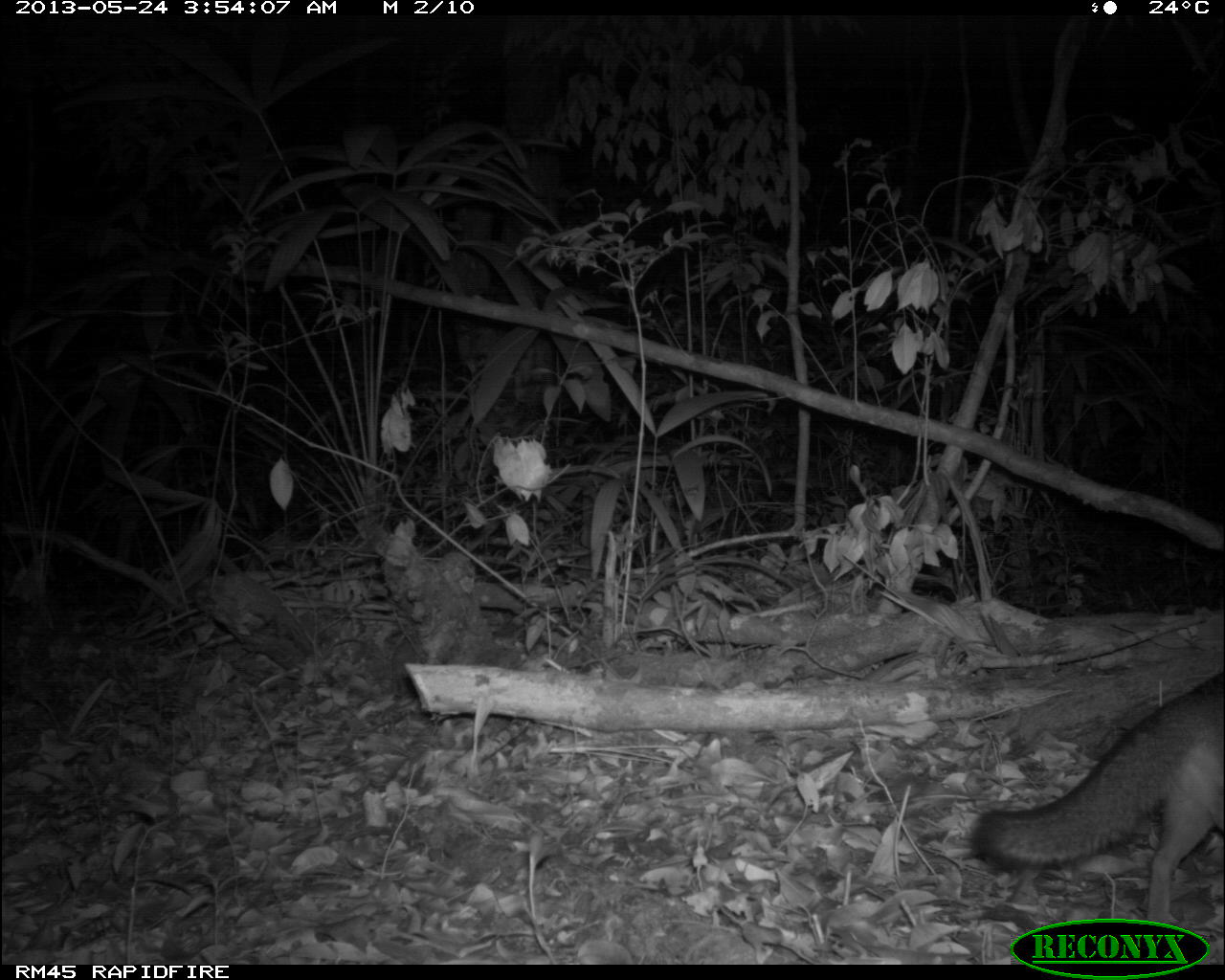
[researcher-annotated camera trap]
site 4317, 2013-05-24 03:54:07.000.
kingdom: Animalia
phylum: Chordata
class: Mammalia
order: Carnivora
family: Canidae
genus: Urocyon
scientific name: Urocyon cinereoargenteus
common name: gray fox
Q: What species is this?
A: Urocyon cinereoargenteus (gray fox).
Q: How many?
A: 1.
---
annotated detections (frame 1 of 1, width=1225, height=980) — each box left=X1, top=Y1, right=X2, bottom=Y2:
urocyon cinereoargenteus: left=969, top=666, right=1223, bottom=926